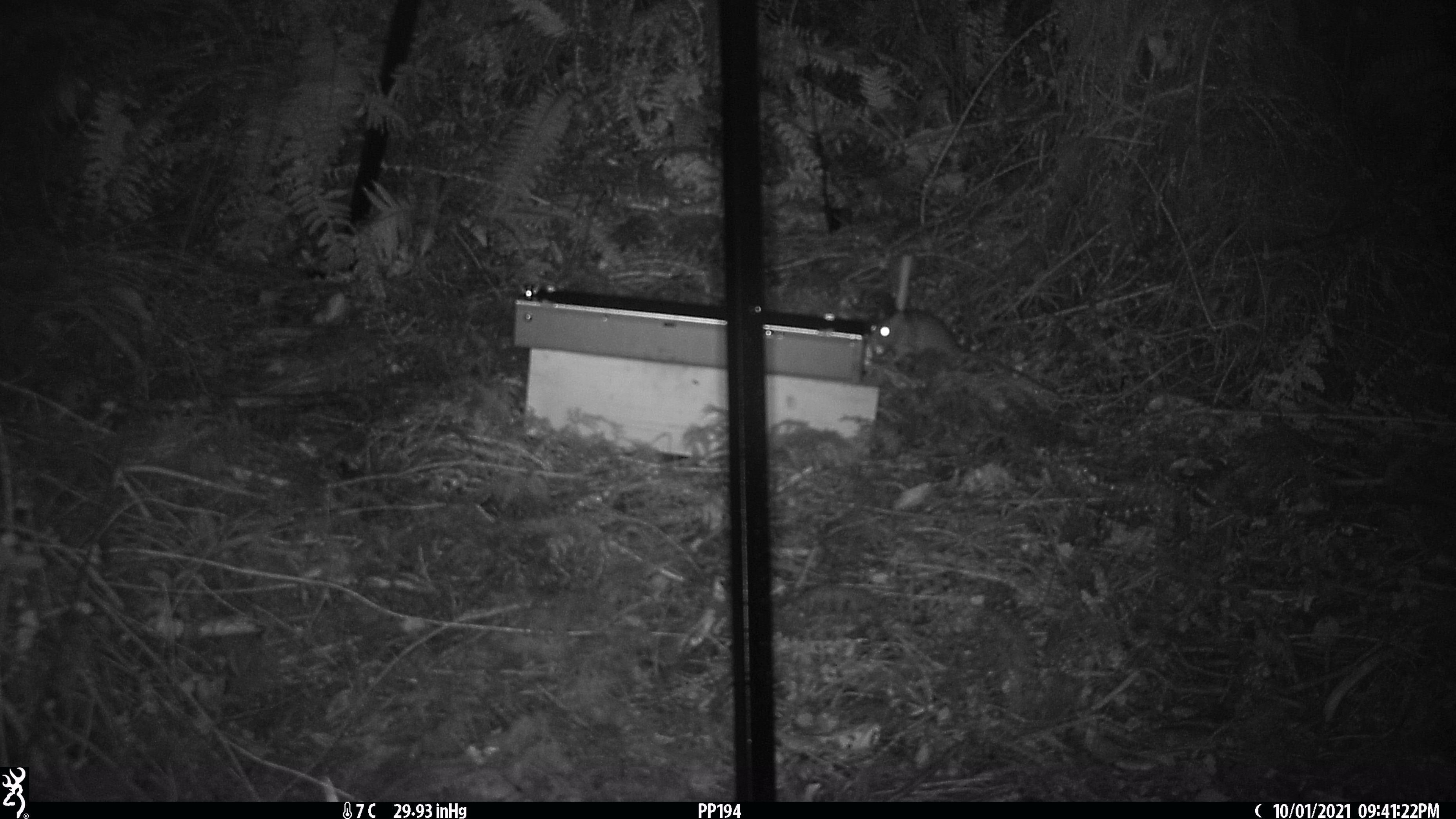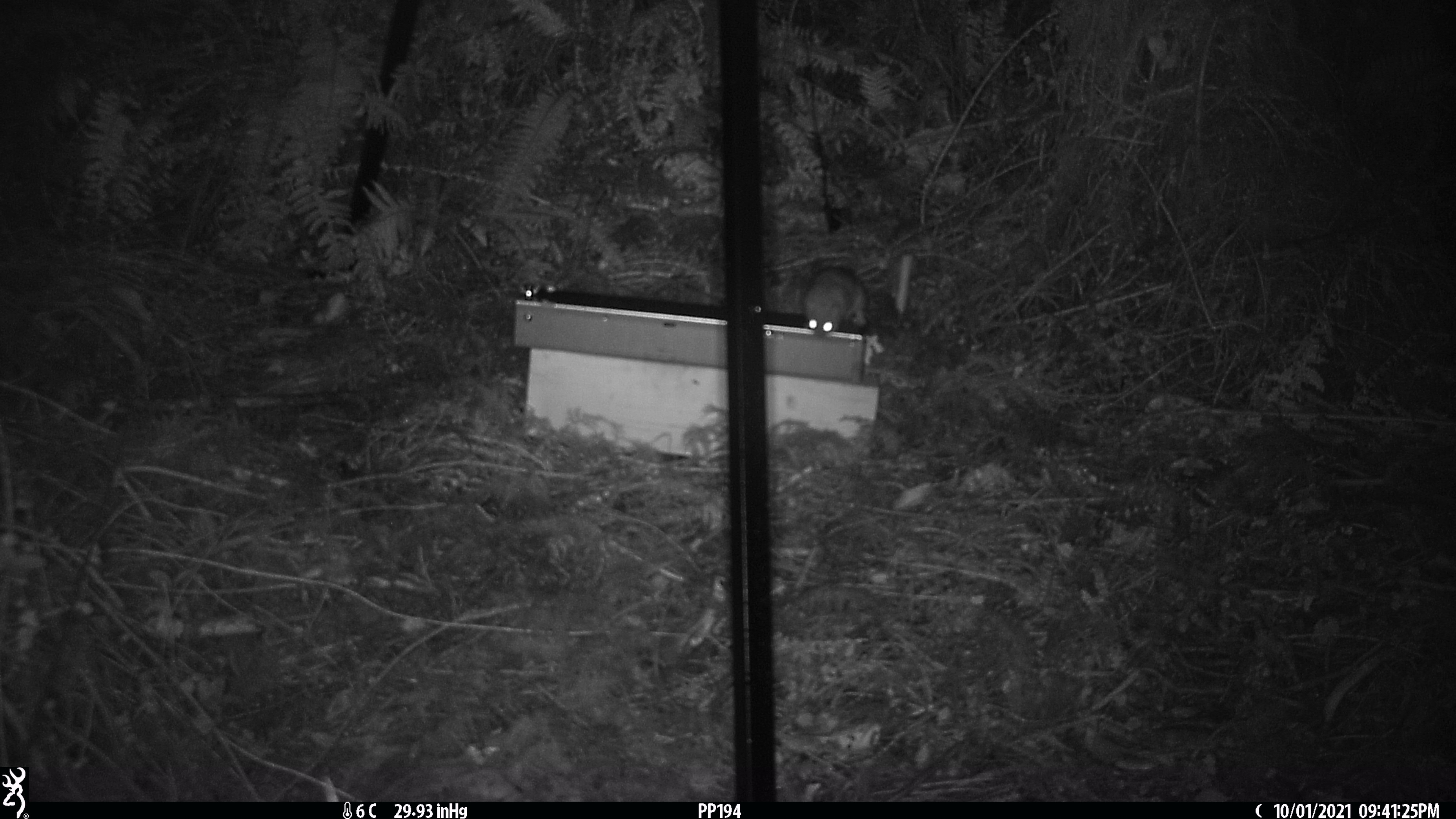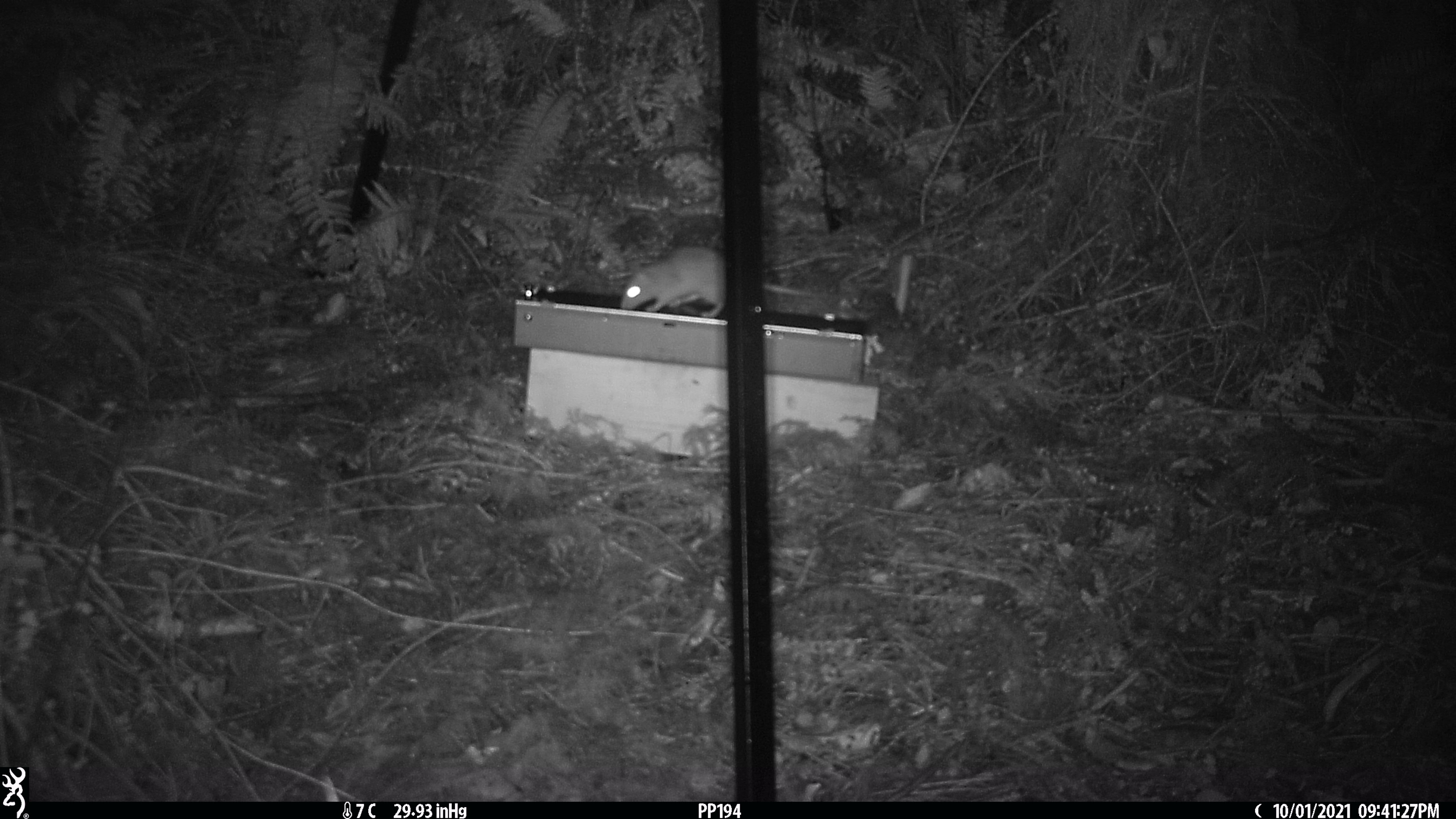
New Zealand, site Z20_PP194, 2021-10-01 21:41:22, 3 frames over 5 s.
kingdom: Animalia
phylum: Chordata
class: Mammalia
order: Rodentia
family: Muridae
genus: Rattus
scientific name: Rattus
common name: rat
Rat (Rattus).